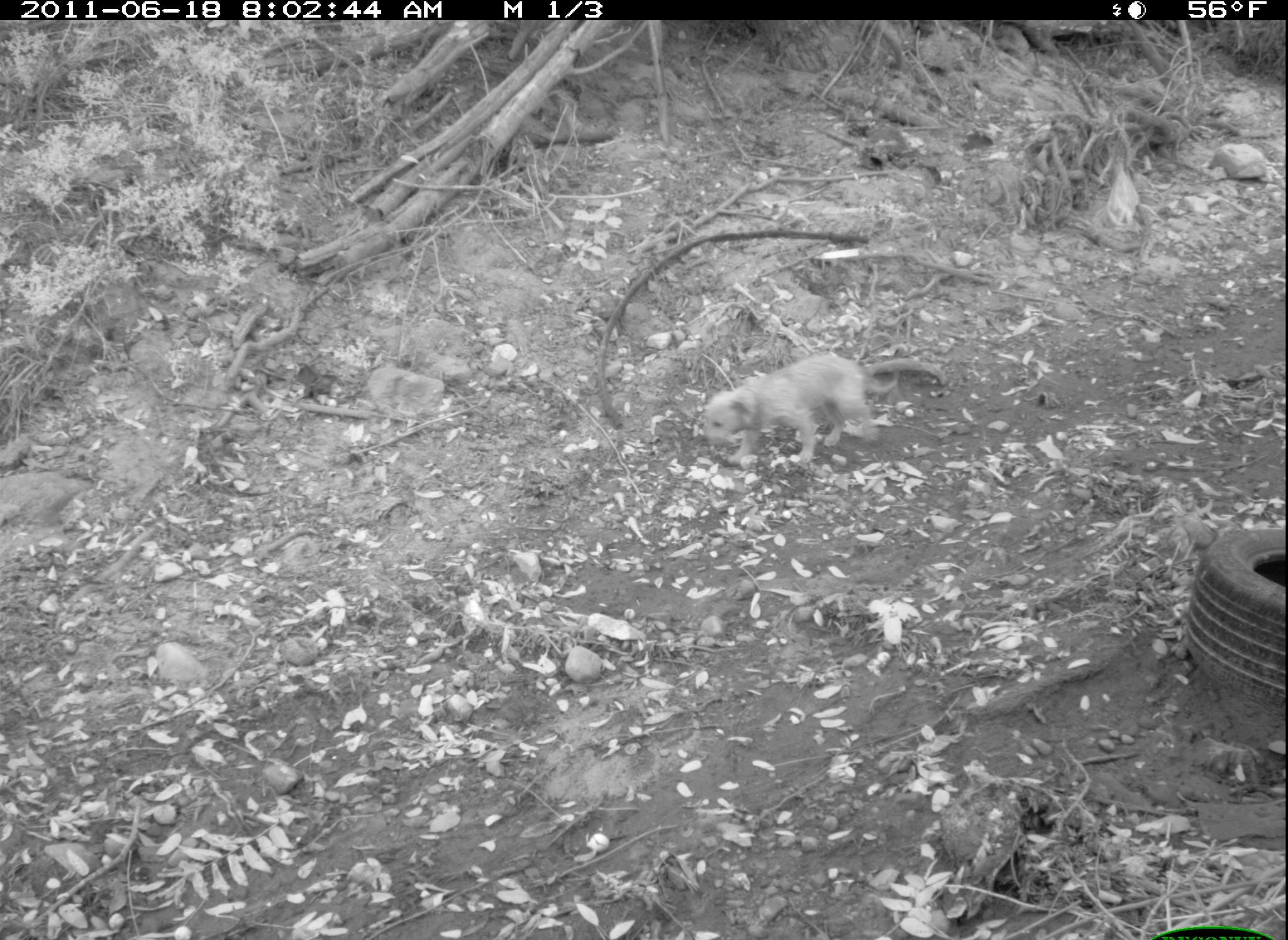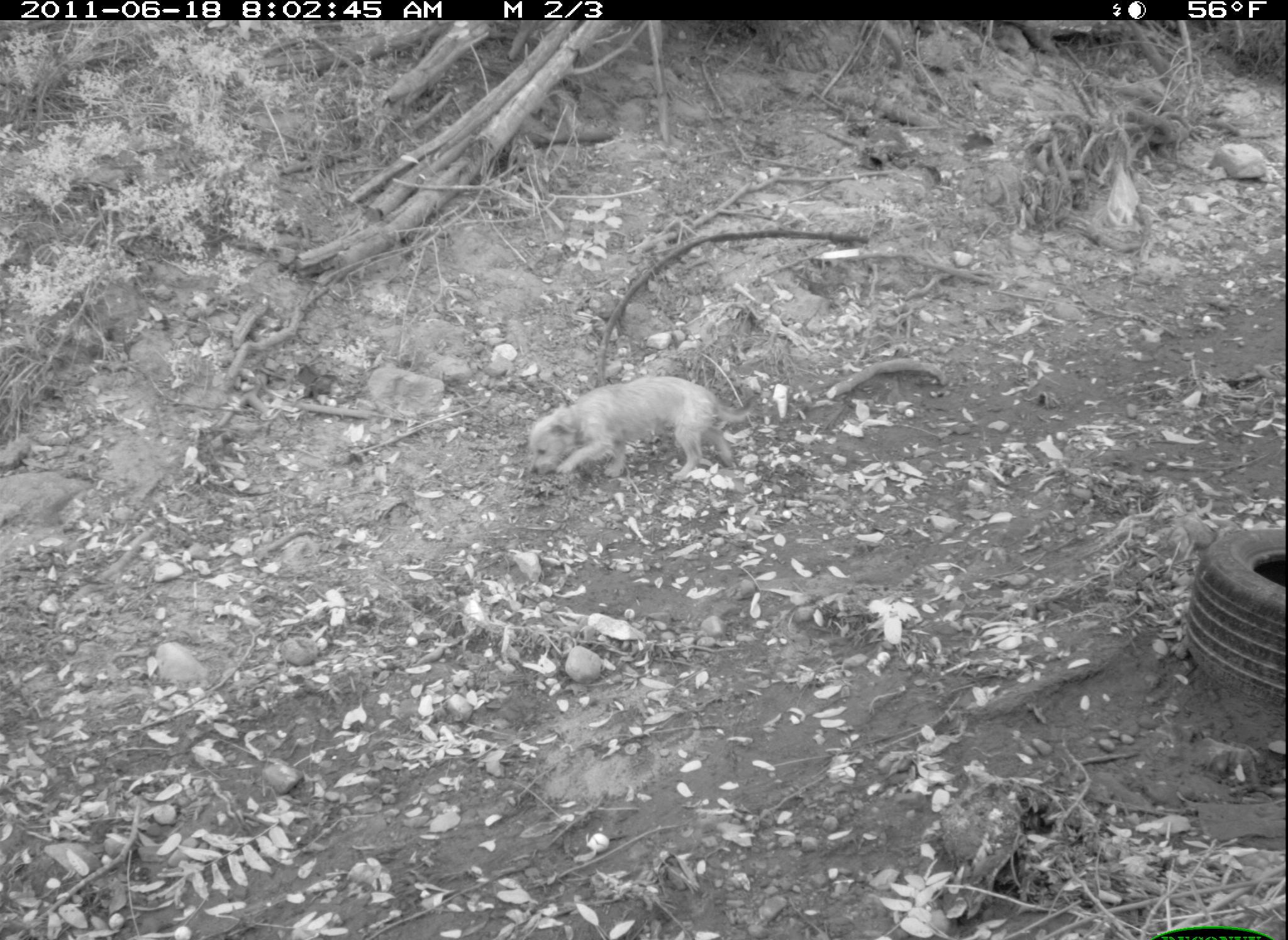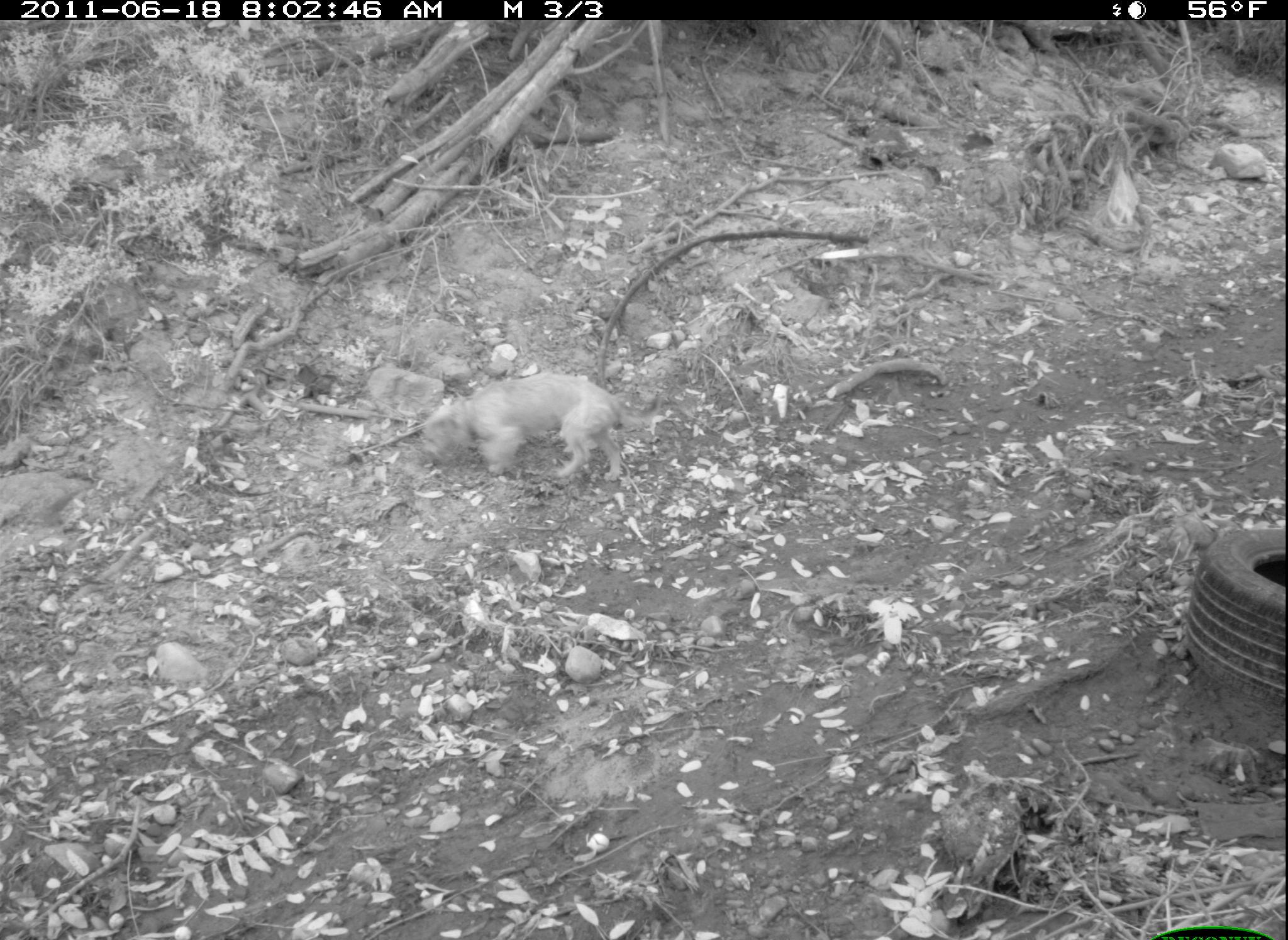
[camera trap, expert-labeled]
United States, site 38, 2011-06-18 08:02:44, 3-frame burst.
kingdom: Animalia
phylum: Chordata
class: Mammalia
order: Carnivora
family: Canidae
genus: Canis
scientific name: Canis familiaris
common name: domestic dog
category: dog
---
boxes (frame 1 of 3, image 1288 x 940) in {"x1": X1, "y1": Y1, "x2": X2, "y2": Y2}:
dog: {"x1": 684, "y1": 329, "x2": 934, "y2": 474}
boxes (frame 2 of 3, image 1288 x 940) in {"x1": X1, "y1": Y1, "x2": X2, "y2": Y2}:
dog: {"x1": 509, "y1": 367, "x2": 763, "y2": 485}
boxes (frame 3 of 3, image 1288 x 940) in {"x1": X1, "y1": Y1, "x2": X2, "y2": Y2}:
dog: {"x1": 414, "y1": 366, "x2": 675, "y2": 496}